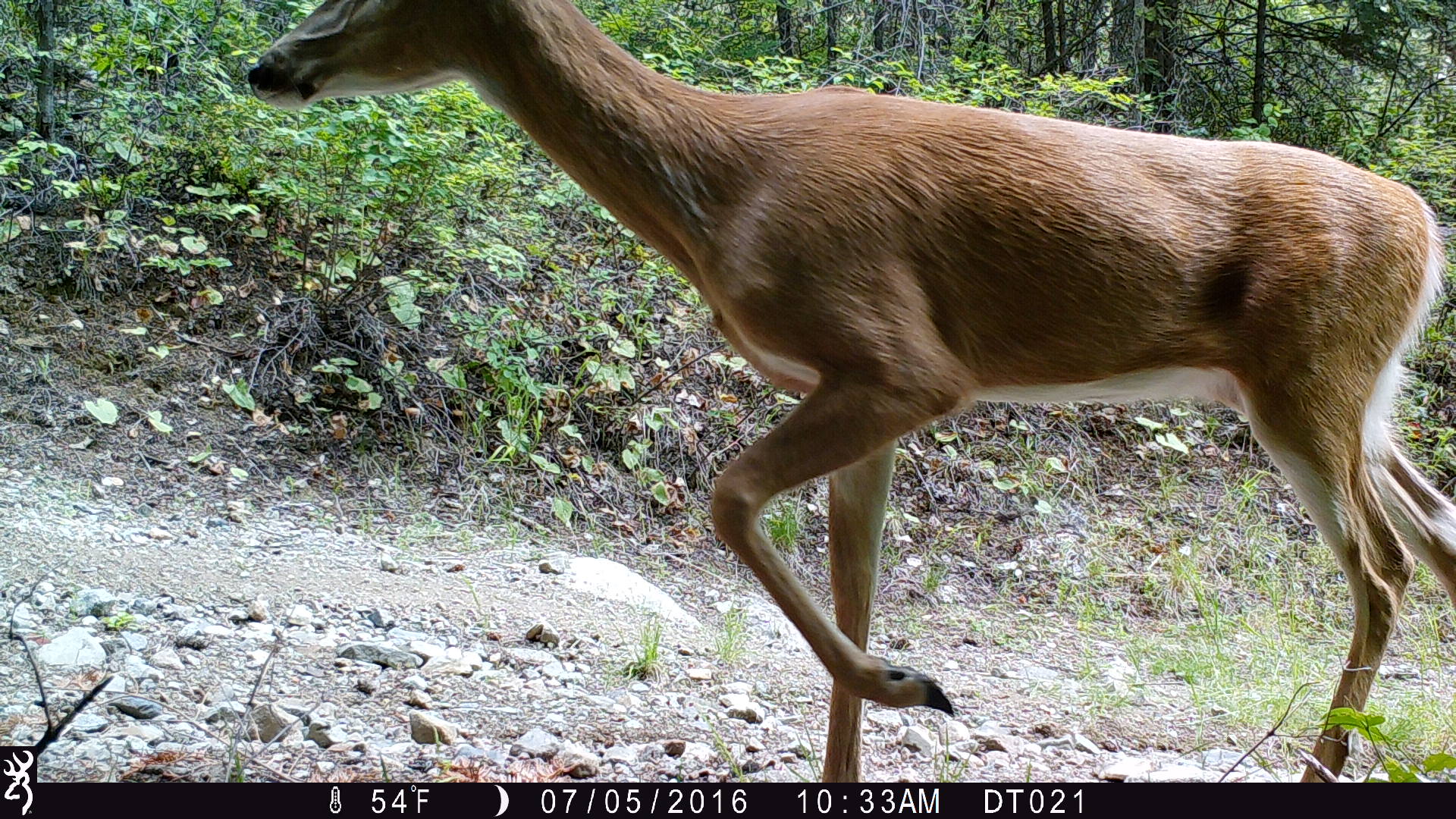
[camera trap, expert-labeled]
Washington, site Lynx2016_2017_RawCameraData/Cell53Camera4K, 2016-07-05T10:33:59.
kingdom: Animalia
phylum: Chordata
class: Mammalia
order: Artiodactyla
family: Cervidae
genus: Odocoileus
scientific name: Odocoileus virginianus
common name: white-tailed deer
Odocoileus virginianus (white-tailed deer). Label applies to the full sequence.